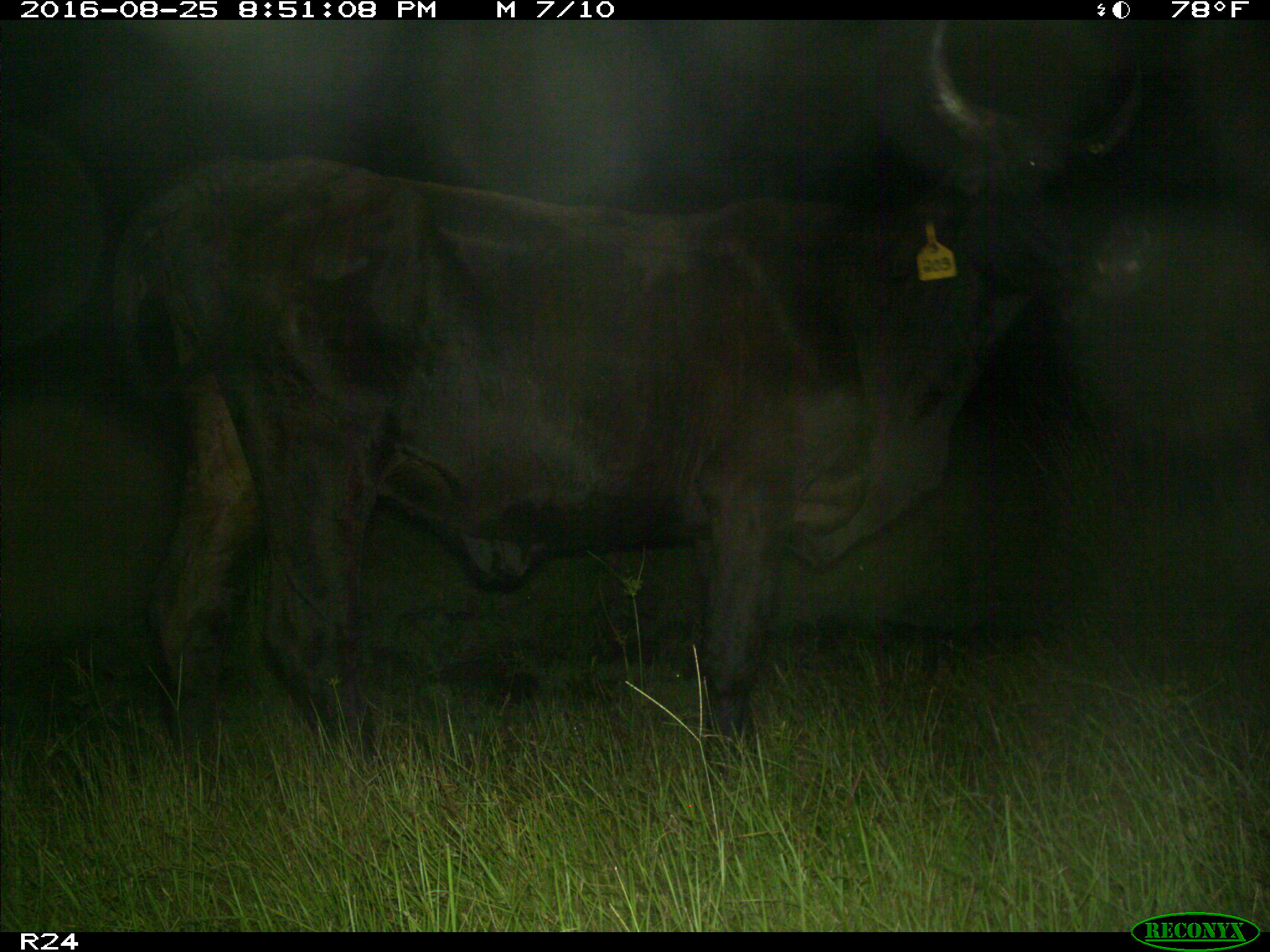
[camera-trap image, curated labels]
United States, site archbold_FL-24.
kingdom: Animalia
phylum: Chordata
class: Mammalia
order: Artiodactyla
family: Bovidae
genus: Bos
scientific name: Bos taurus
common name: domestic cow